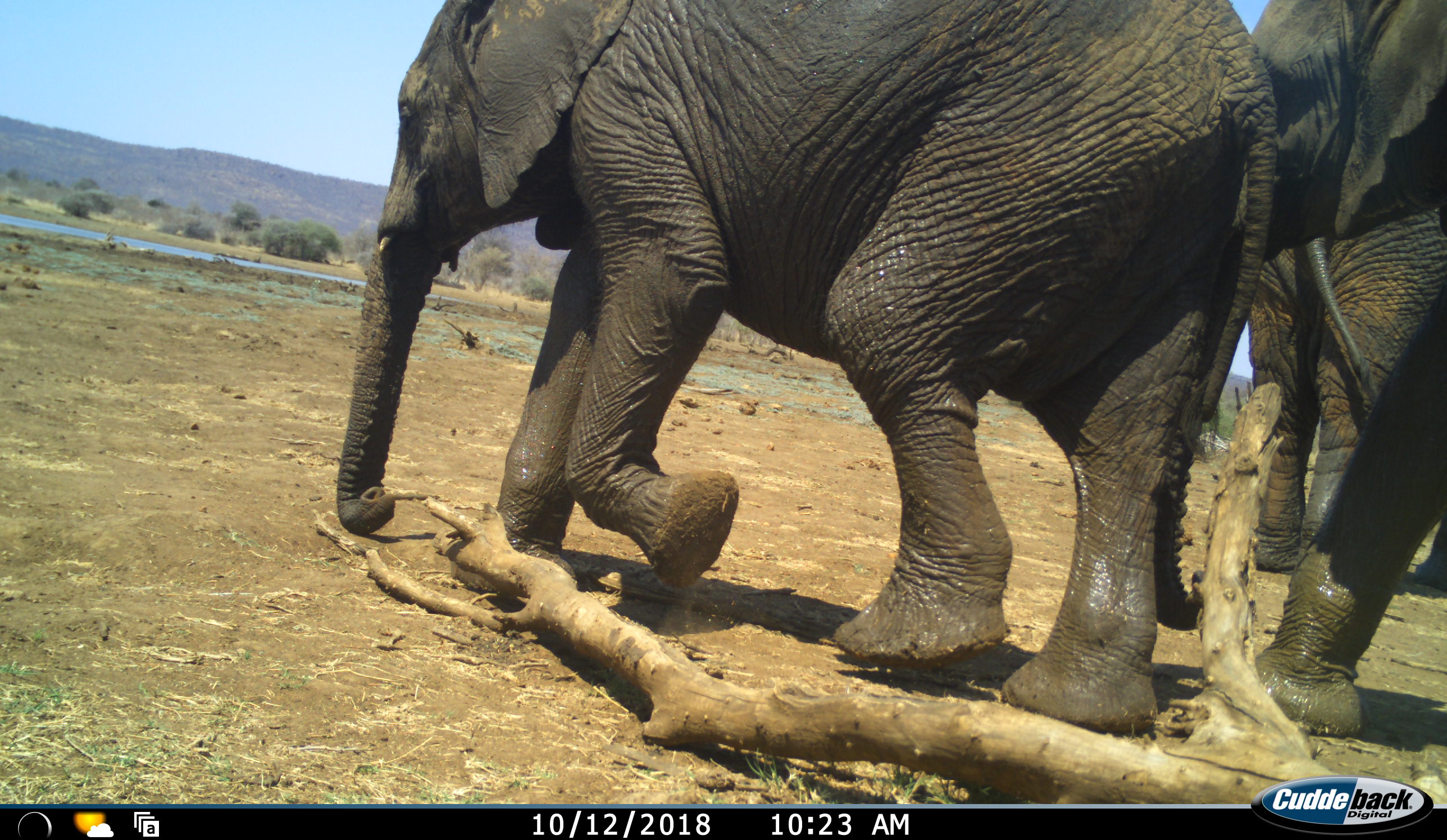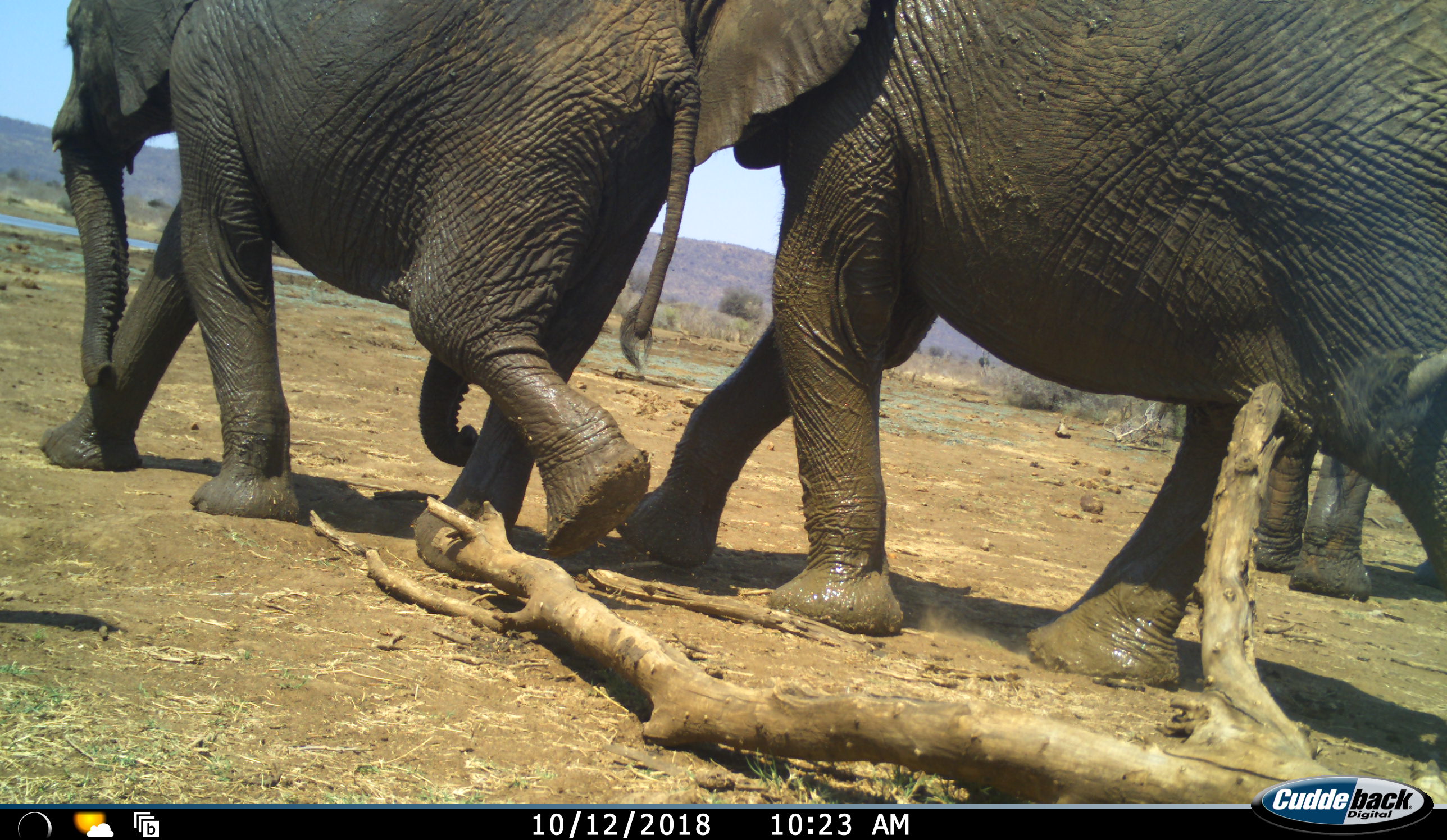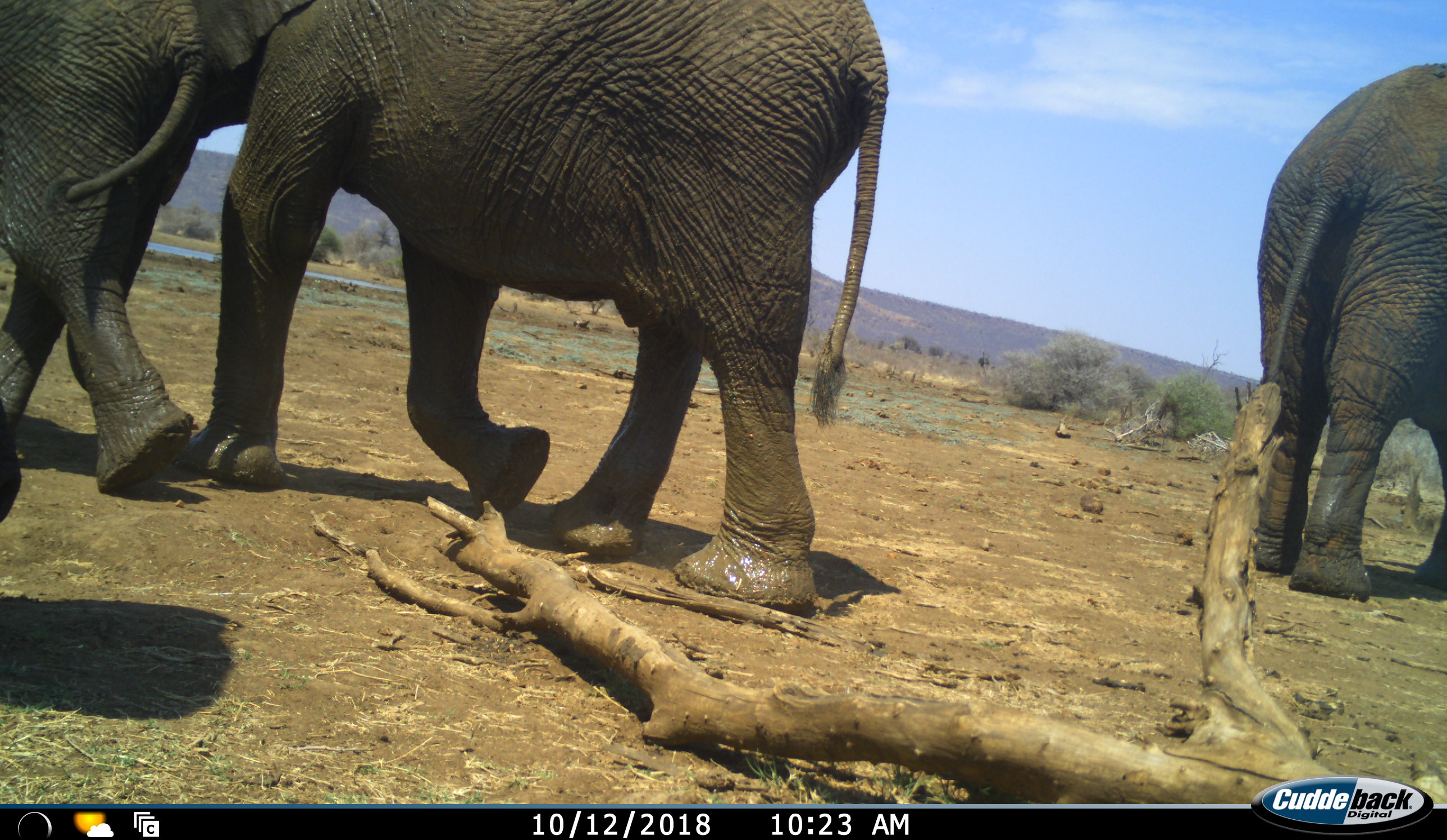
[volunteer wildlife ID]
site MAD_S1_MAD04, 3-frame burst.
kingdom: Animalia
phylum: Chordata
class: Mammalia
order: Proboscidea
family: Elephantidae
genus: Loxodonta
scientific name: Loxodonta africana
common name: african bush elephant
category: elephant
Elephant (african bush elephant) (Loxodonta africana), count 3. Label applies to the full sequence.